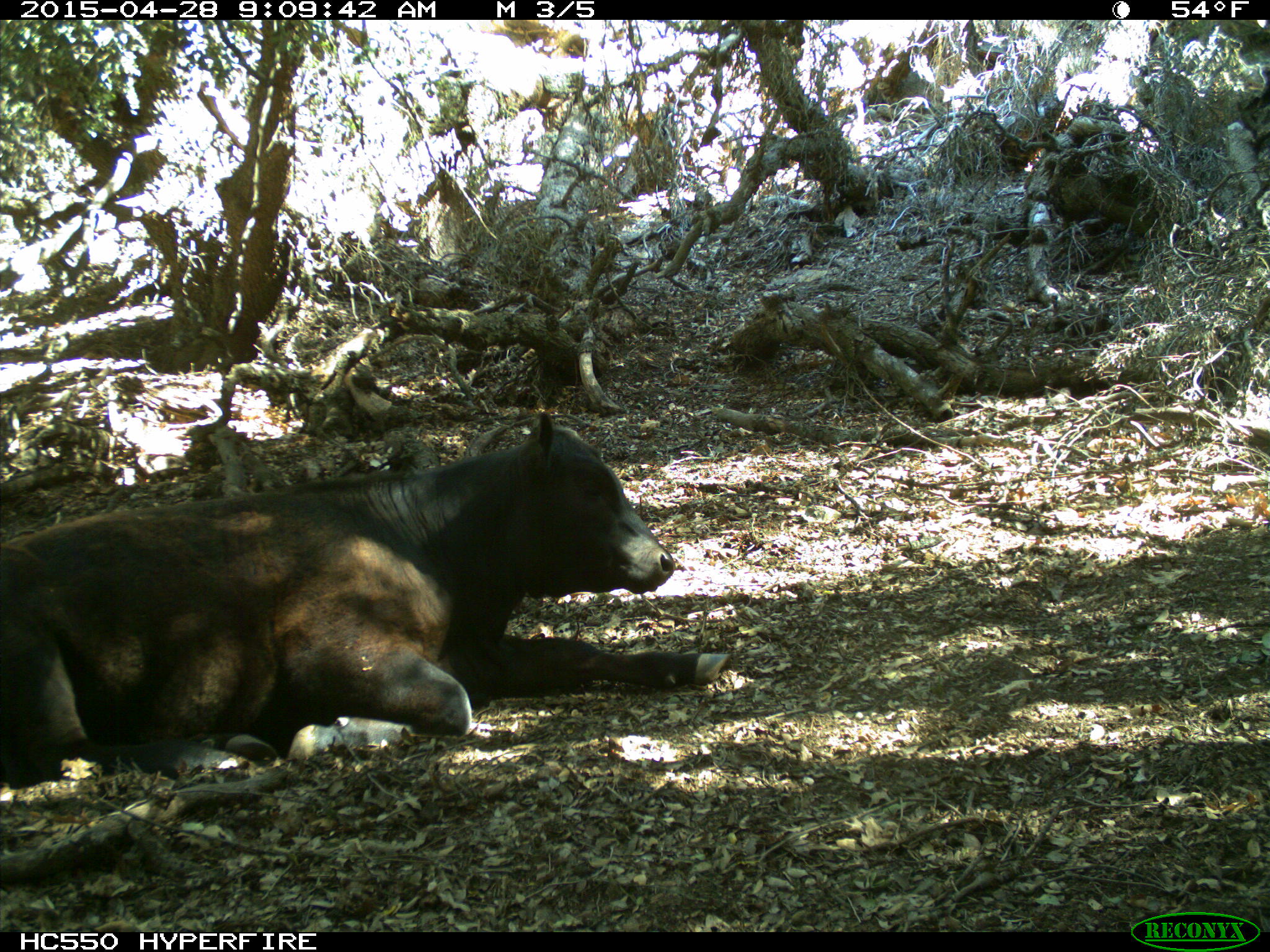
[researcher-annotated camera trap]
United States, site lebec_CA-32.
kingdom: Animalia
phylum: Chordata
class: Mammalia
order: Artiodactyla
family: Bovidae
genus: Bos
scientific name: Bos taurus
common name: domestic cow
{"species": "Bos taurus (domestic cow)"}